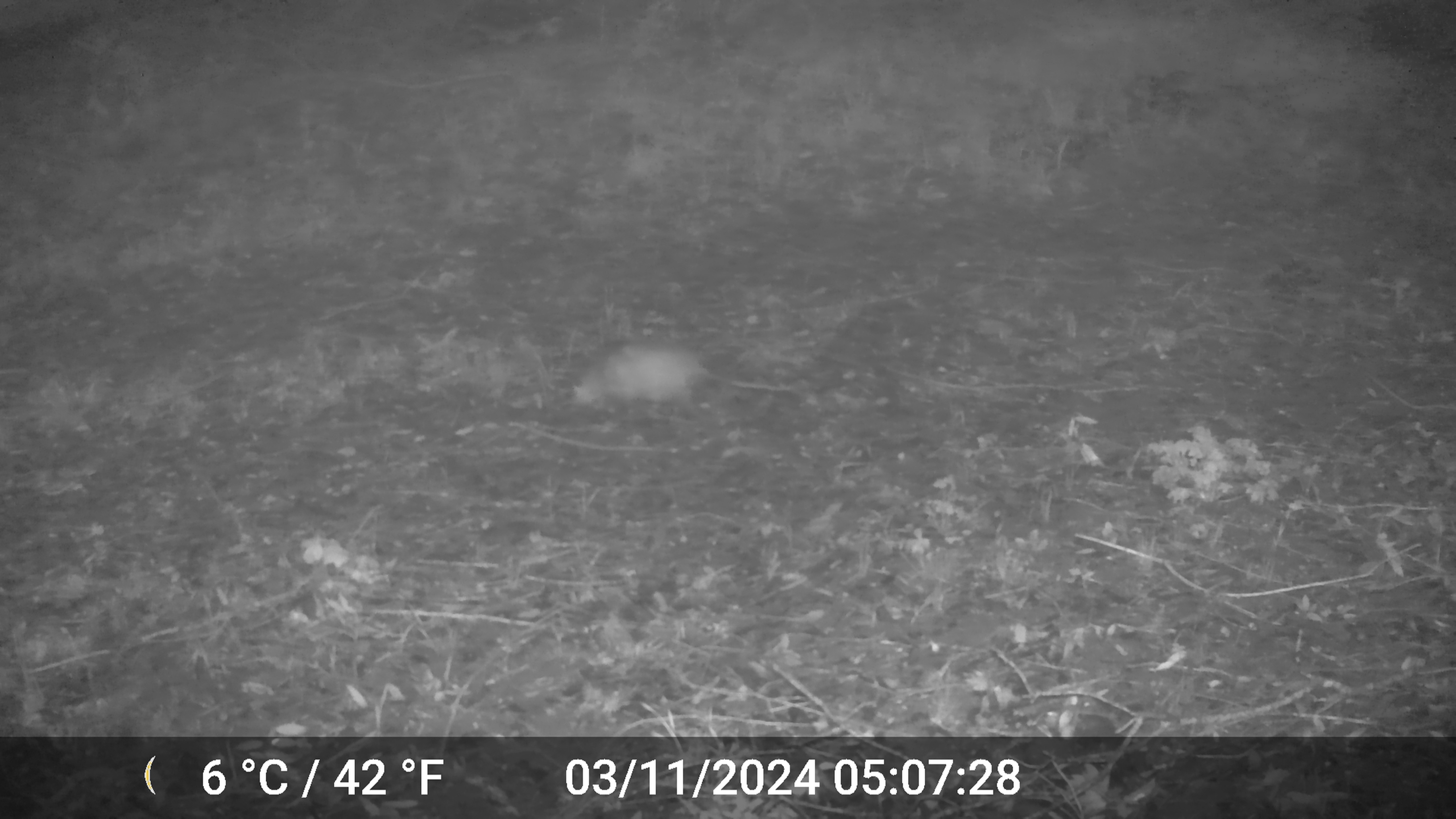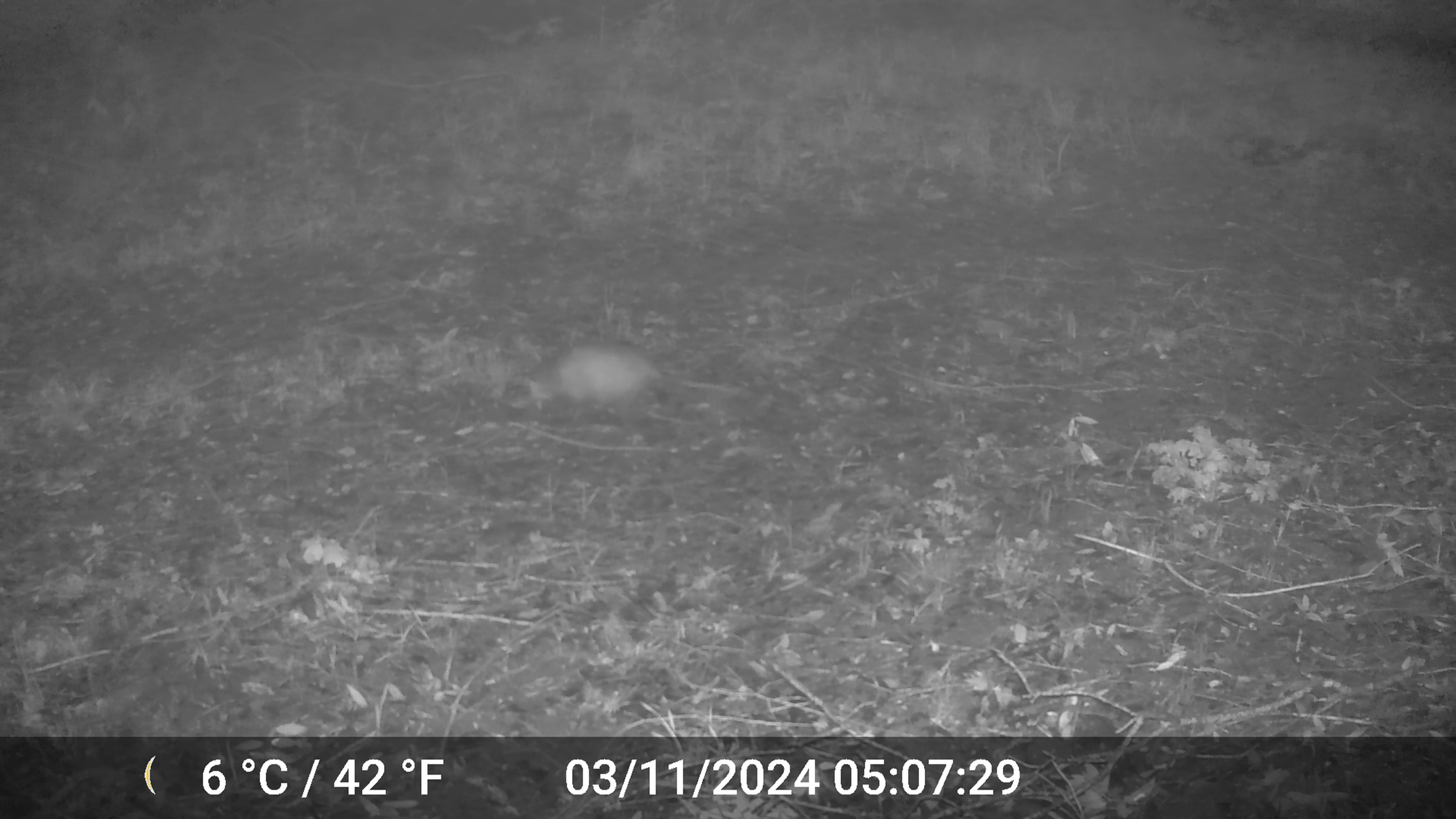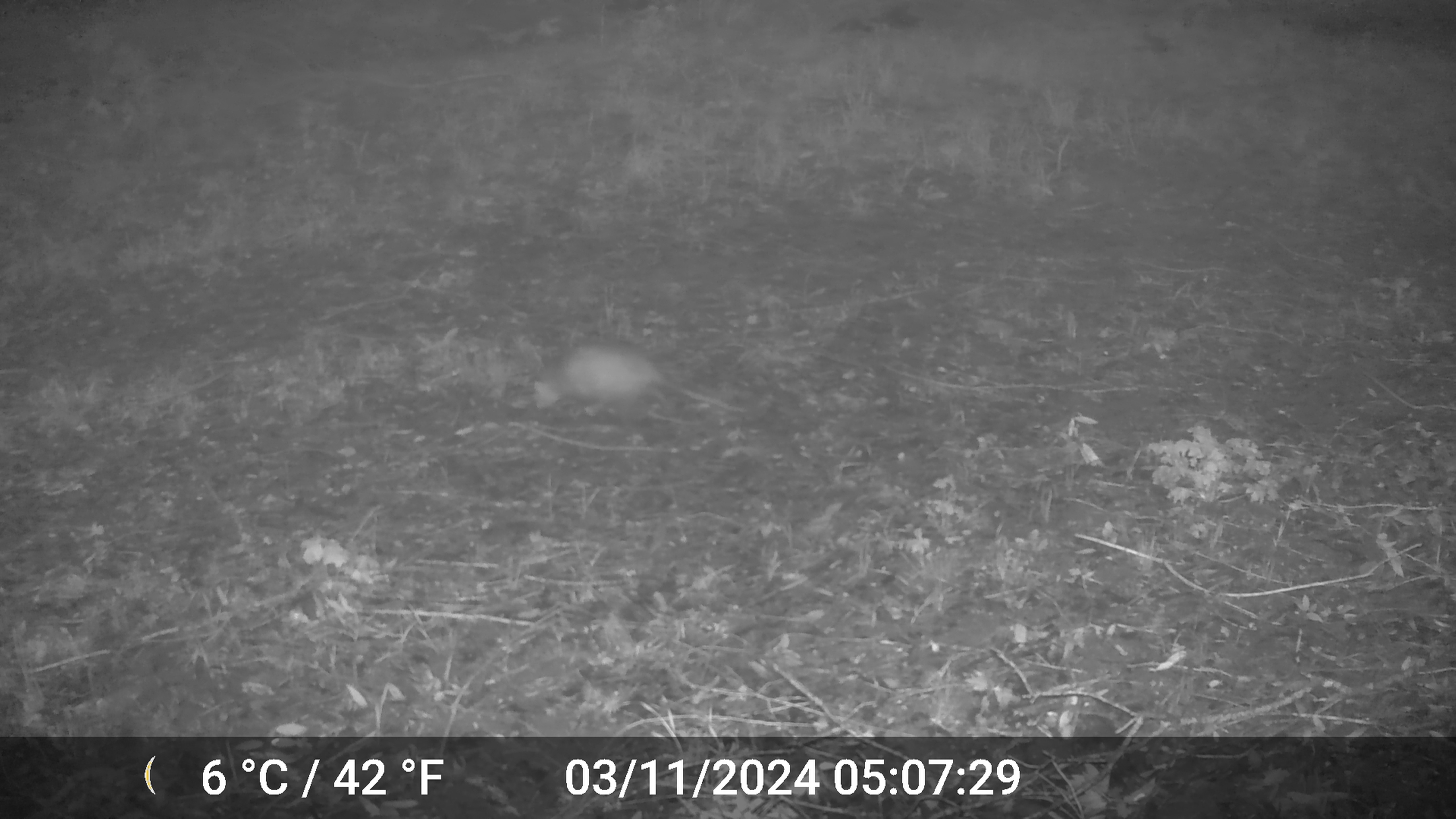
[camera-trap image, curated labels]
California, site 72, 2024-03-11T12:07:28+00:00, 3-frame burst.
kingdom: Animalia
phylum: Chordata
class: Mammalia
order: Didelphimorphia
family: Didelphidae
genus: Didelphis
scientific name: Didelphis virginiana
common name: virginia opossum